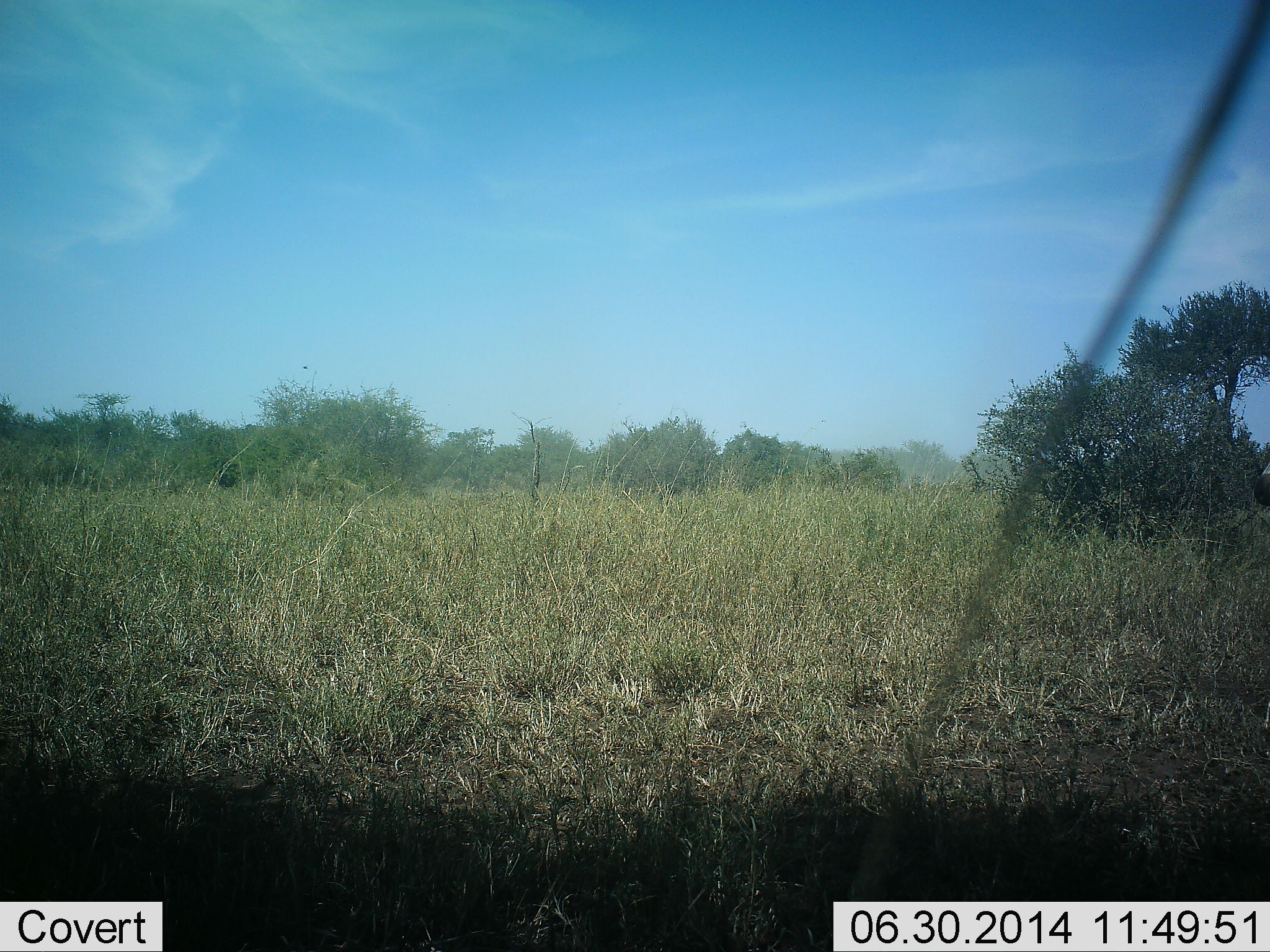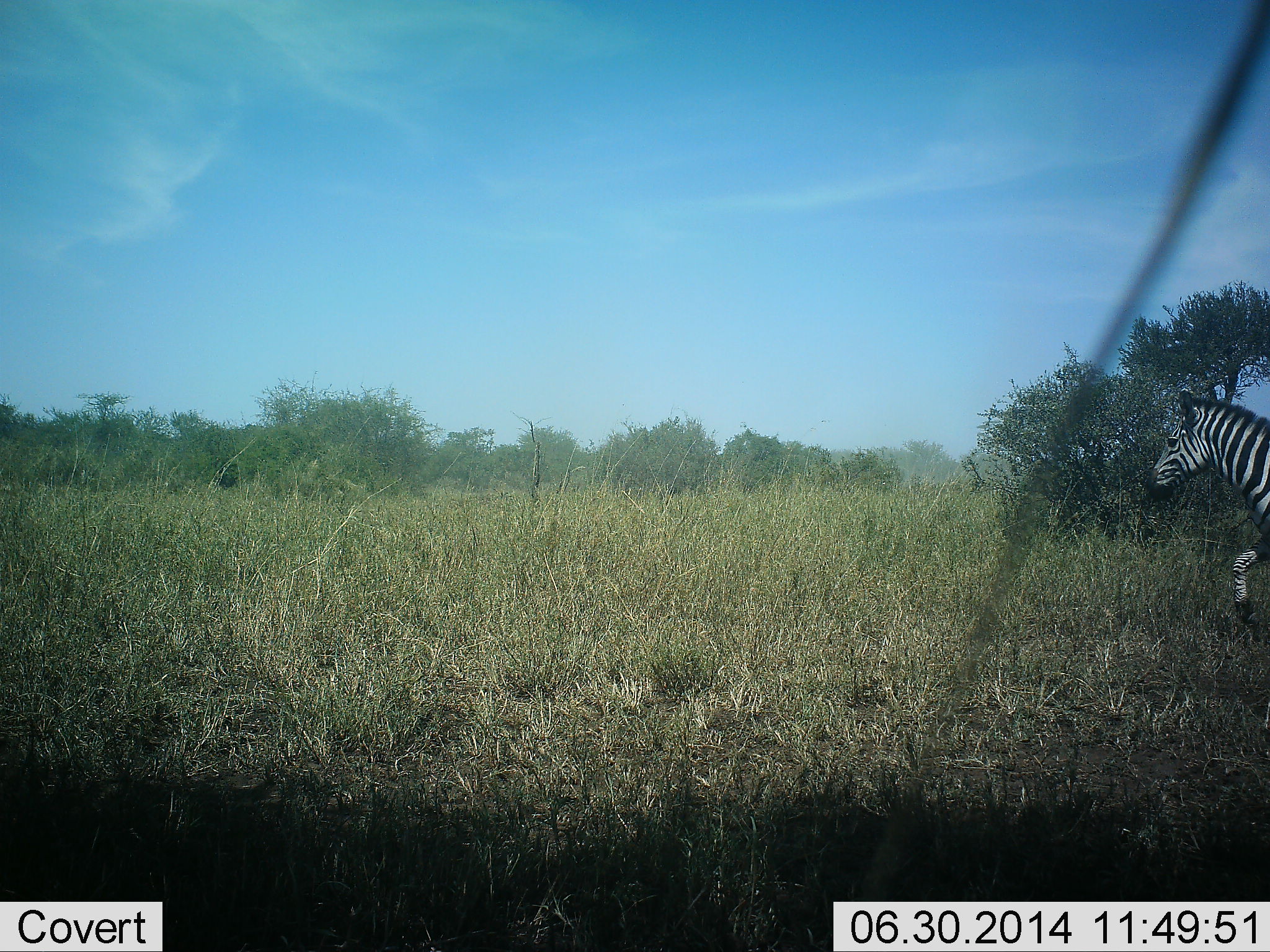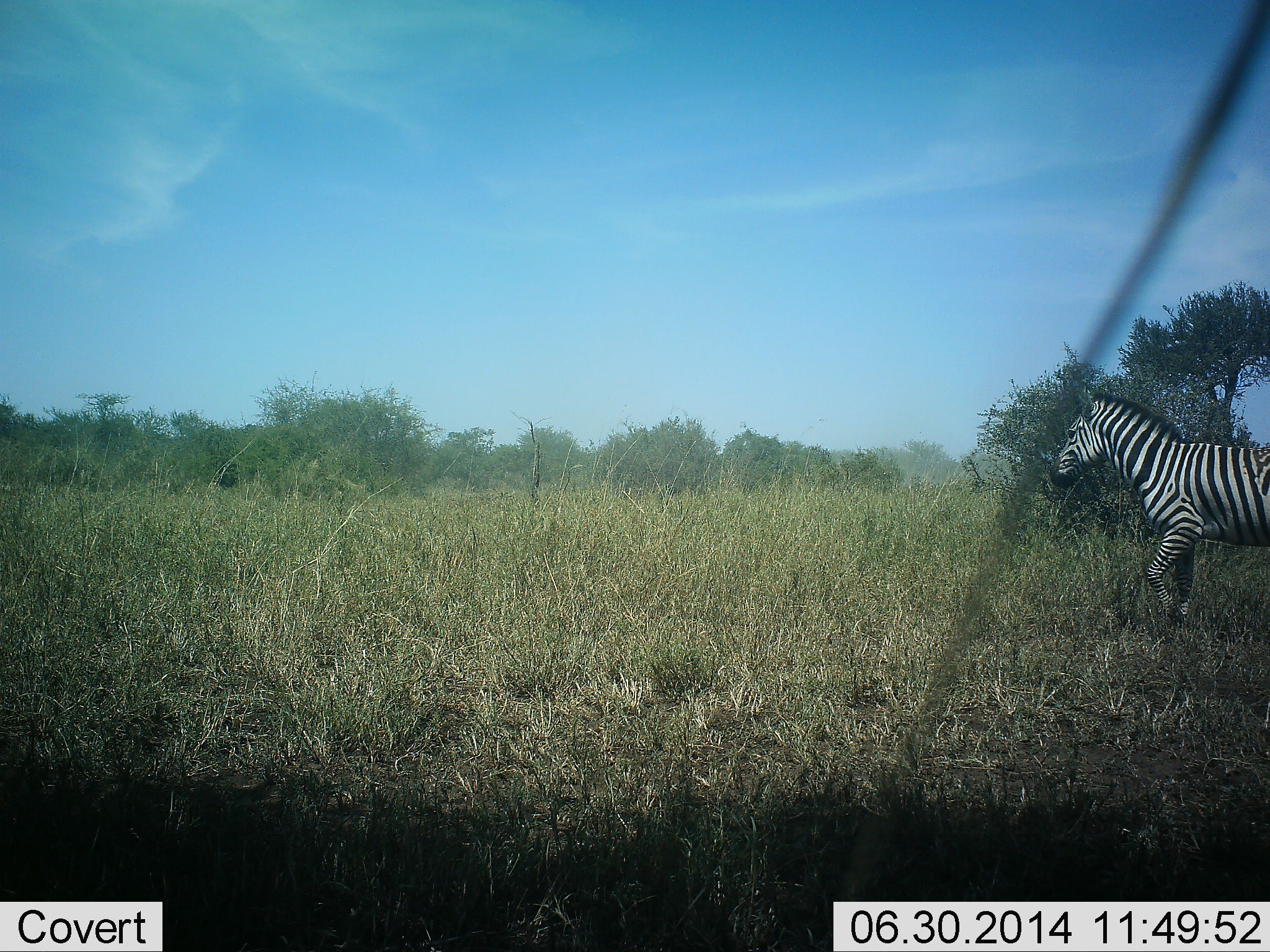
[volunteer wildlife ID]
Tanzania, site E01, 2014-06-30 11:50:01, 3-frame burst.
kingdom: Animalia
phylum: Chordata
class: Mammalia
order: Perissodactyla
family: Equidae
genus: Equus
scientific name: Equus quagga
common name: plains zebra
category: zebra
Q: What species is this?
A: Zebra (plains zebra) (Equus quagga).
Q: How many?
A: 1.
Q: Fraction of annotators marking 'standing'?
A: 0%.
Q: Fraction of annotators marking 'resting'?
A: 0%.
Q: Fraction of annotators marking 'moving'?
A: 100%.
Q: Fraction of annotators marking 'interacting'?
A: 0%.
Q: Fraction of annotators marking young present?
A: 0%.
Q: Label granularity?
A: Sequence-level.